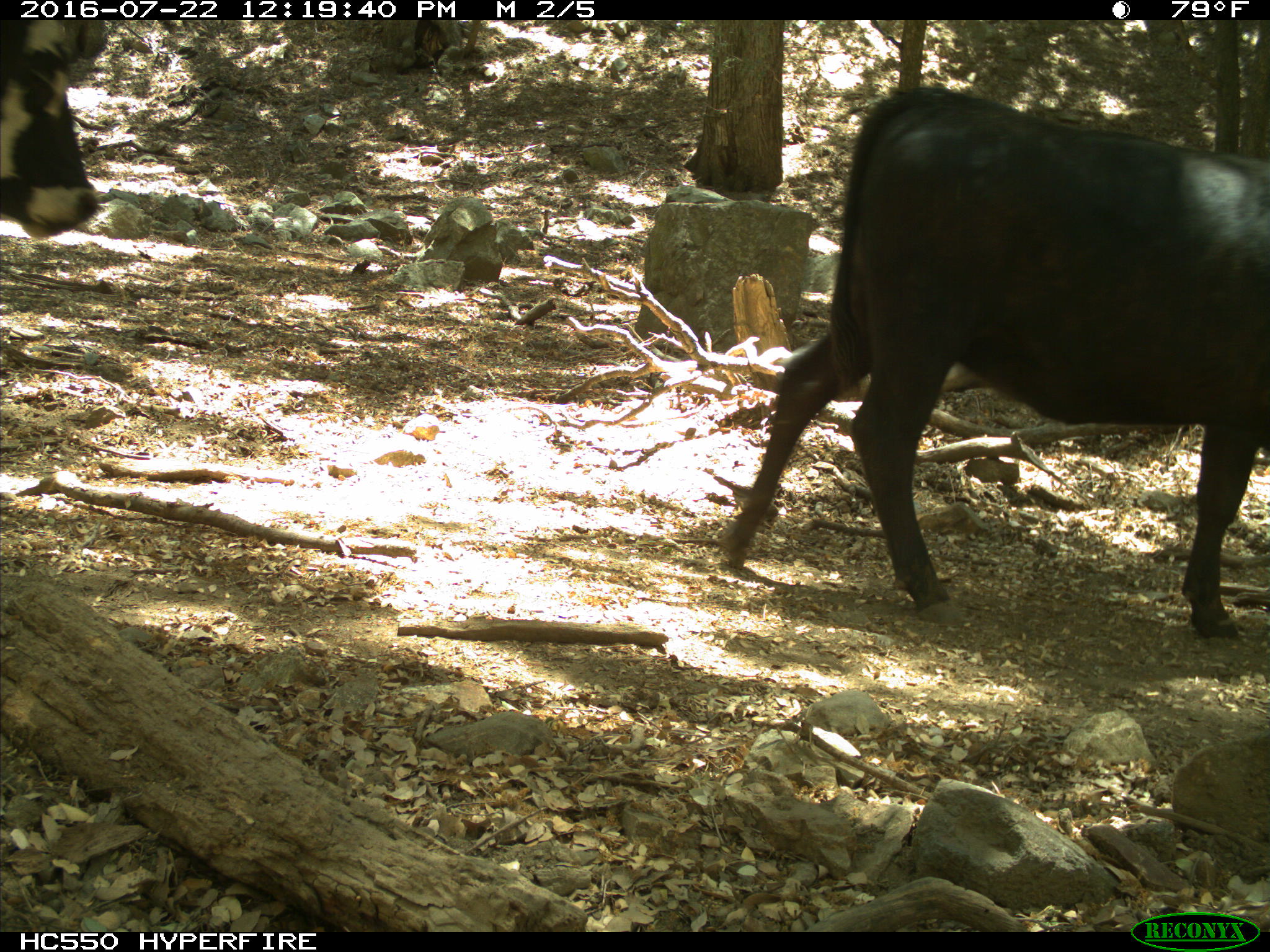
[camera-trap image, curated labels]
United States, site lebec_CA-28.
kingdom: Animalia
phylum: Chordata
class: Mammalia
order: Artiodactyla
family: Bovidae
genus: Bos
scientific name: Bos taurus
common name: domestic cow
Bos taurus (domestic cow).